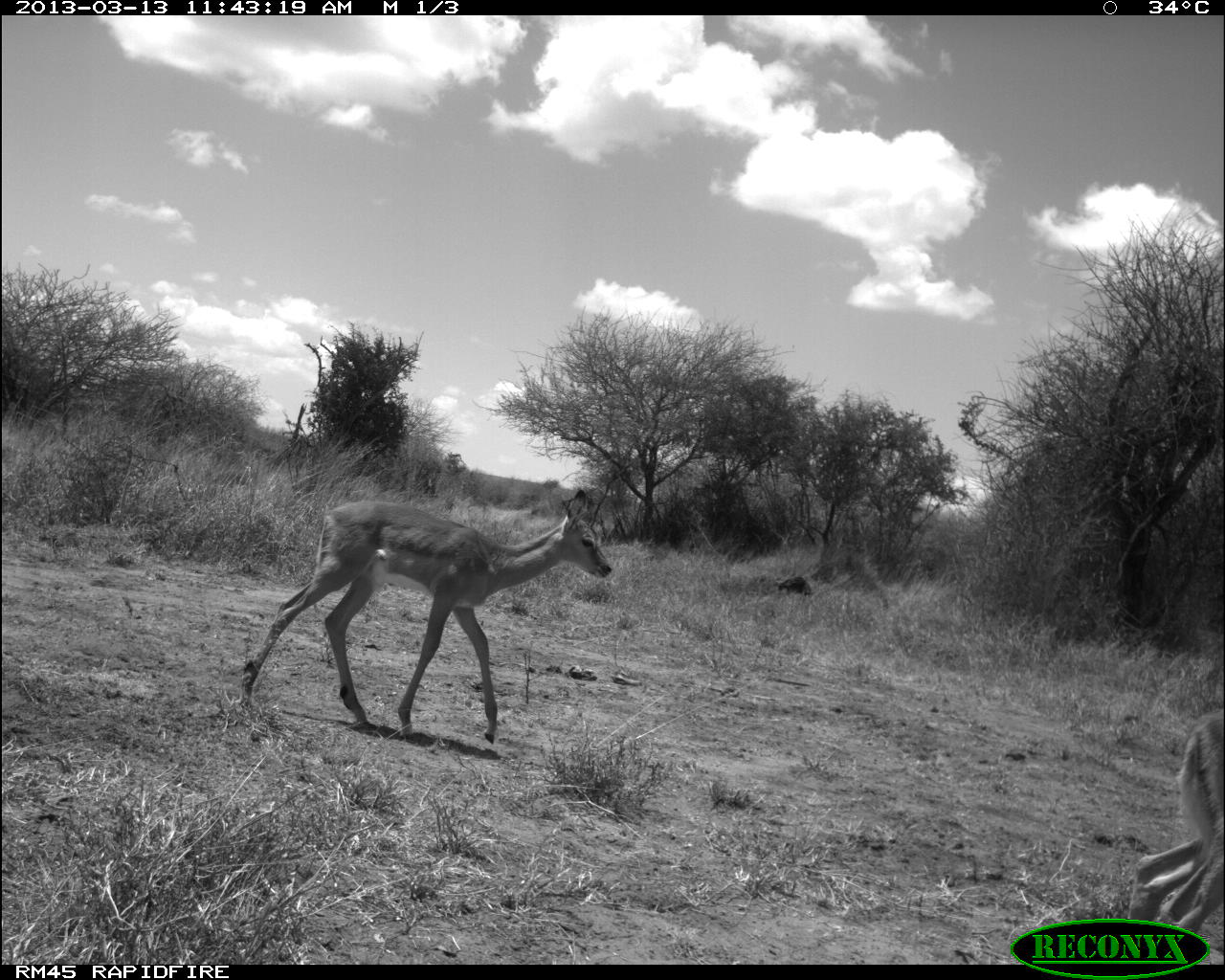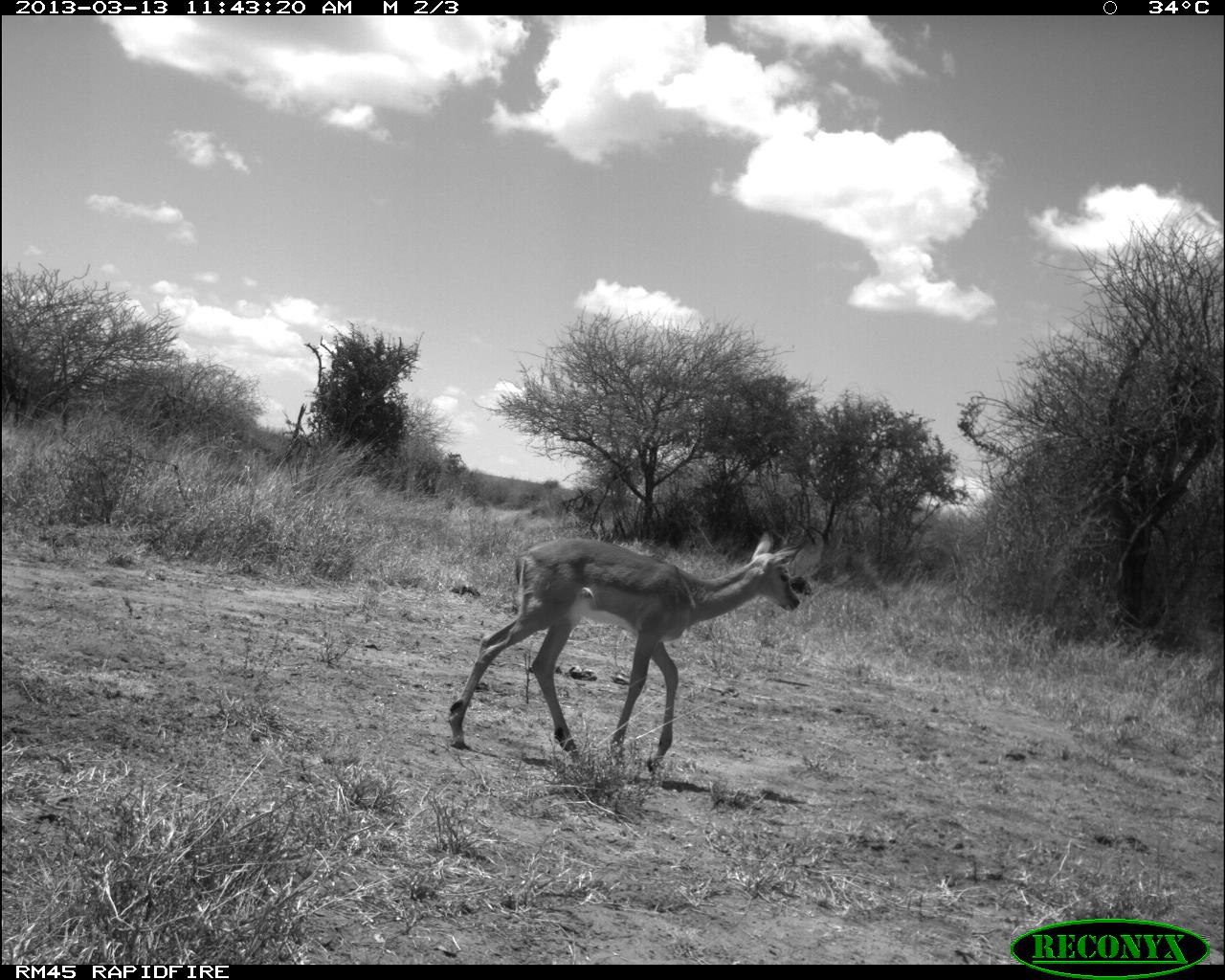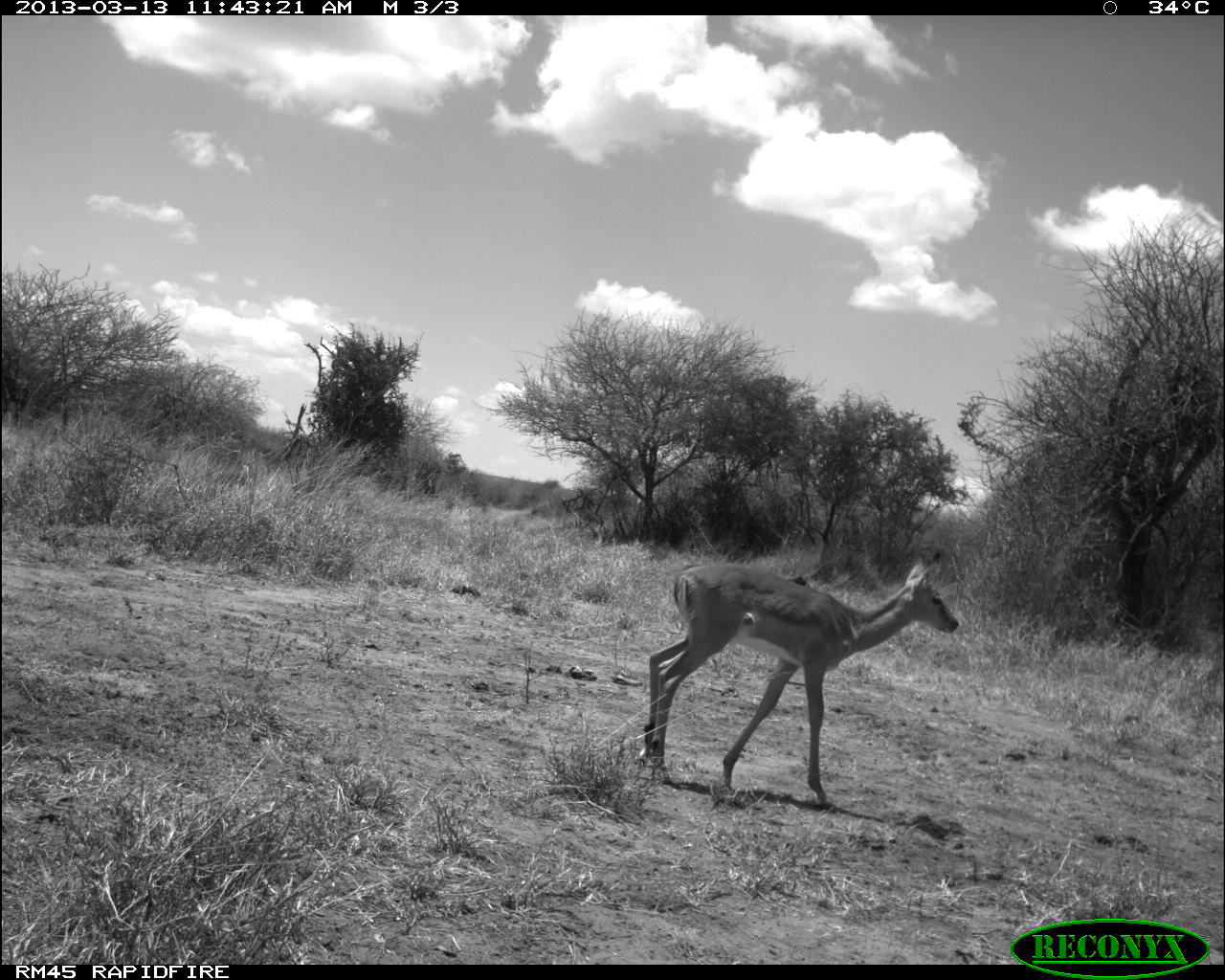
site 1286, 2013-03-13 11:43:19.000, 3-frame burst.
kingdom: Animalia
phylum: Chordata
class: Mammalia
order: Artiodactyla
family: Bovidae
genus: Aepyceros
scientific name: Aepyceros melampus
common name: impala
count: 2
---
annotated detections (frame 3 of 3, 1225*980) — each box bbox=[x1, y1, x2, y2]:
aepyceros melampus: bbox=[640, 549, 959, 809]